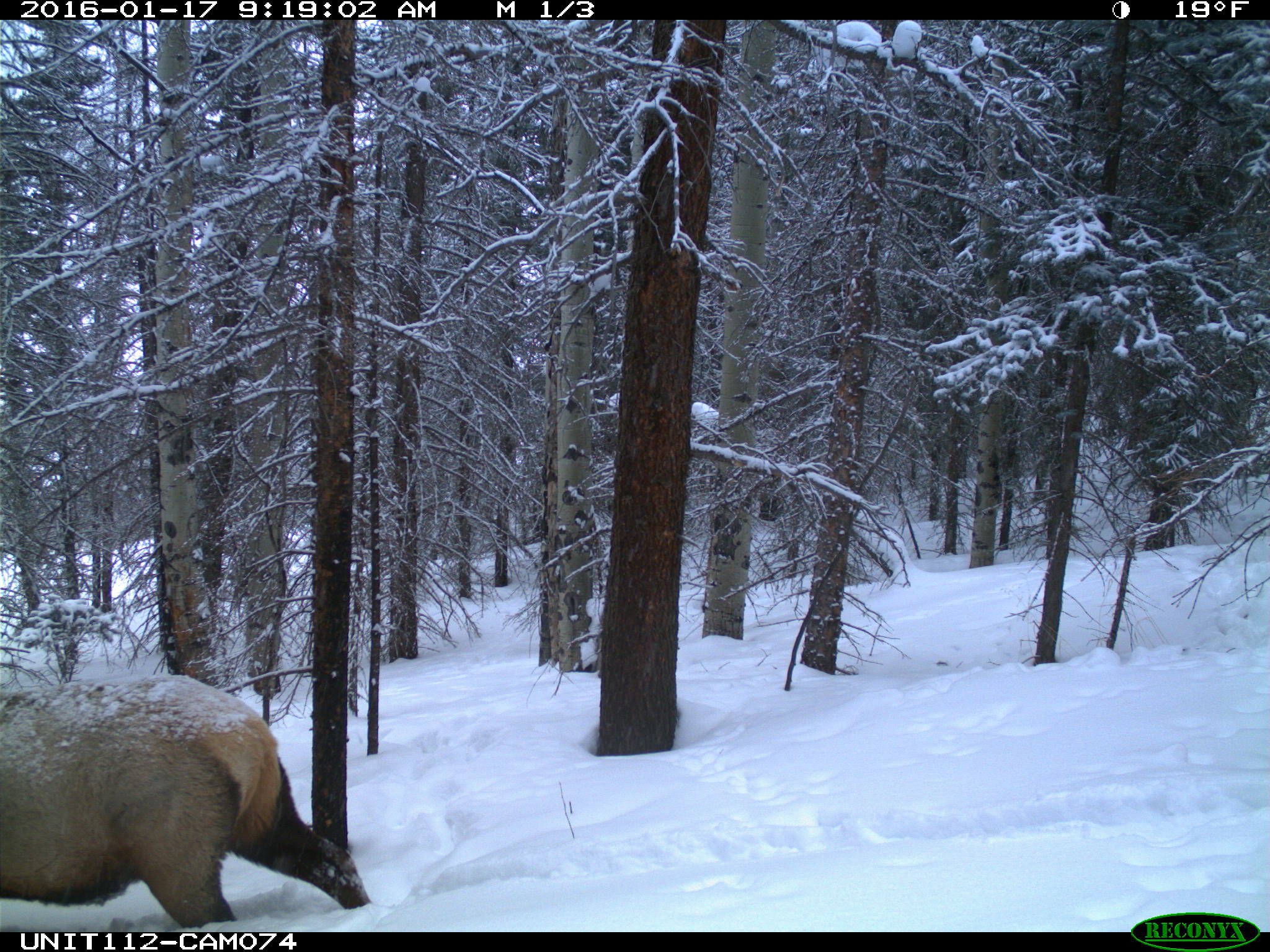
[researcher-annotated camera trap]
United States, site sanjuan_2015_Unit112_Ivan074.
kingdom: Animalia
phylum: Chordata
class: Mammalia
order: Artiodactyla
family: Cervidae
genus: Cervus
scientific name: Cervus elaphus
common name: red deer